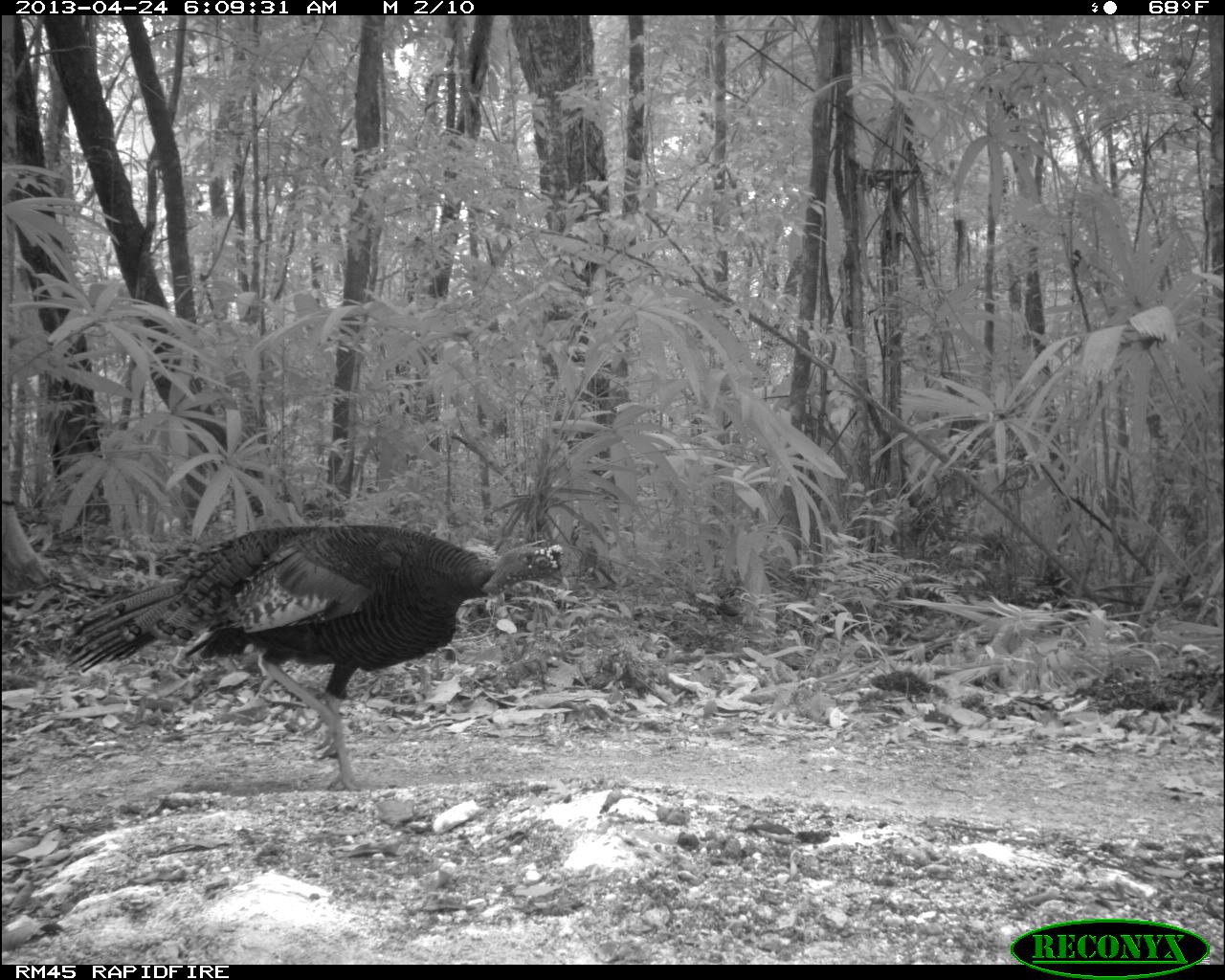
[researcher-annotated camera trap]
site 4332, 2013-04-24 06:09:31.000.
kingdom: Animalia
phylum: Chordata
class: Aves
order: Galliformes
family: Phasianidae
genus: Meleagris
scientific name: Meleagris ocellata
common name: ocellated turkey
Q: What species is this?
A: Meleagris ocellata (ocellated turkey).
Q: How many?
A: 1.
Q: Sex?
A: Male.